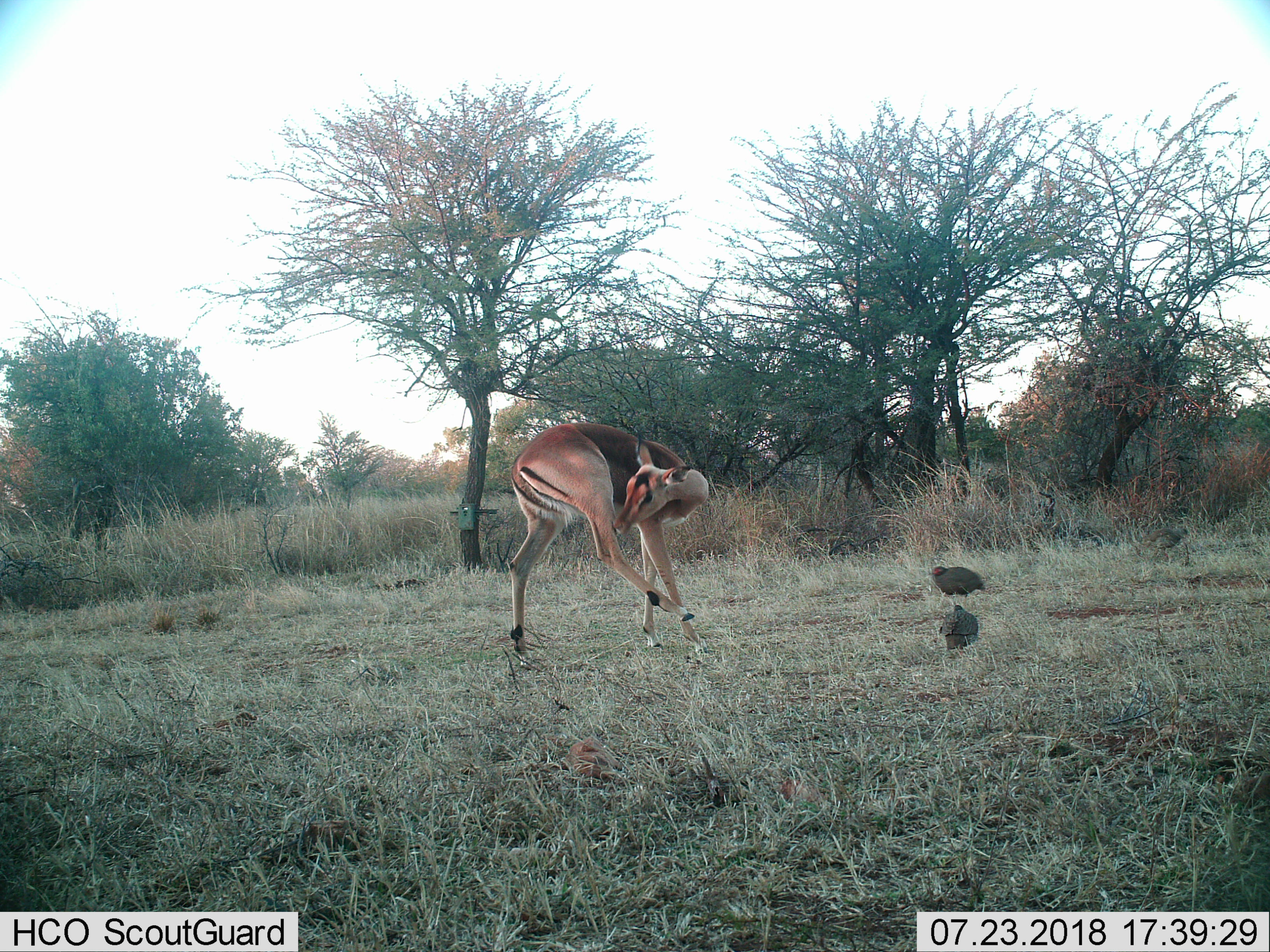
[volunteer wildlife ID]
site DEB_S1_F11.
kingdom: Animalia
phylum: Chordata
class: Aves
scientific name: Aves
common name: bird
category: birdother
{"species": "birdother (bird) (Aves)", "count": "2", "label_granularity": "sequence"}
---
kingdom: Animalia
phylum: Chordata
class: Mammalia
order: Artiodactyla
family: Bovidae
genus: Aepyceros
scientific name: Aepyceros melampus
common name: impala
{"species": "impala (Aepyceros melampus)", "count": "1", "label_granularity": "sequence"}